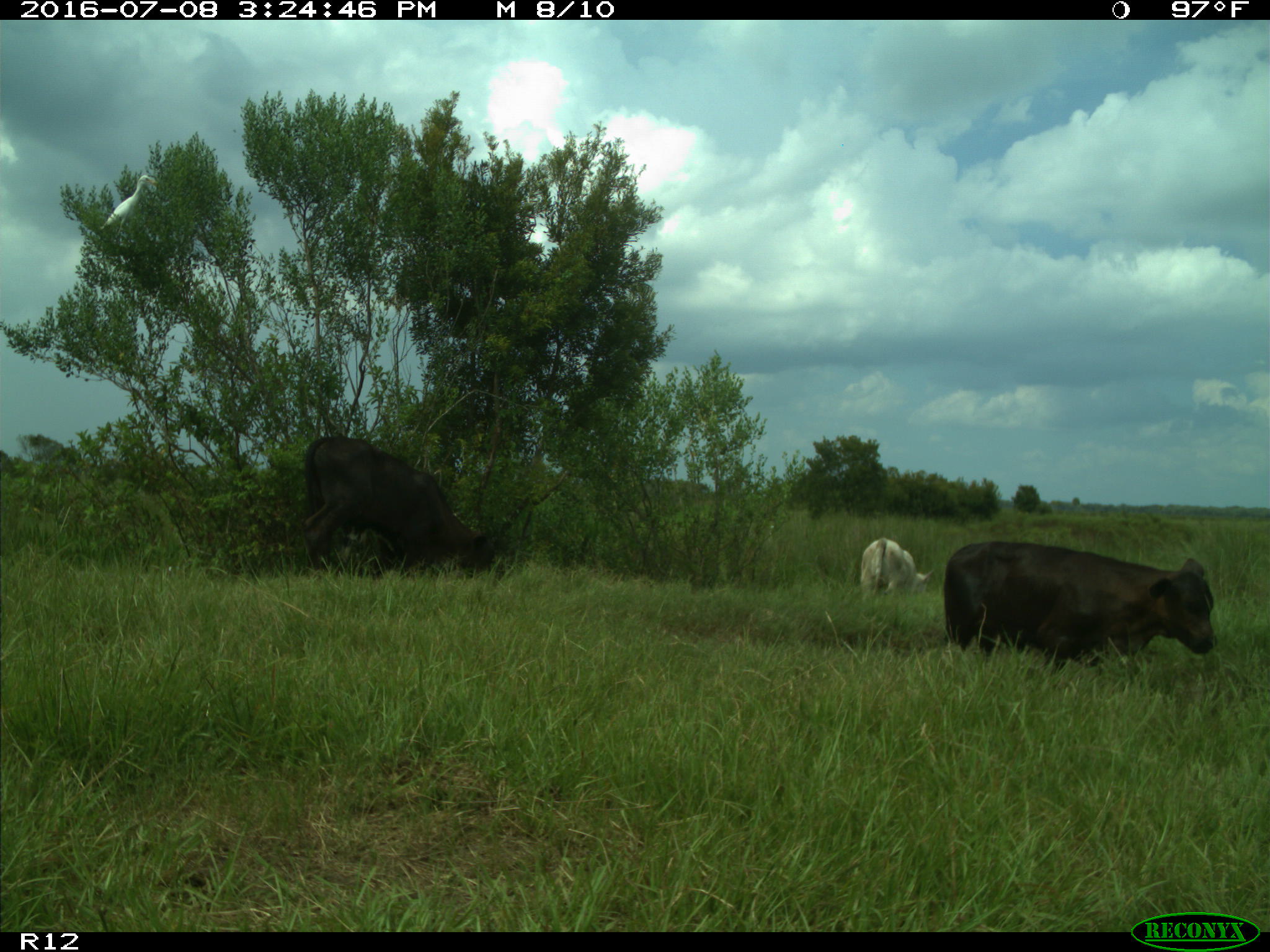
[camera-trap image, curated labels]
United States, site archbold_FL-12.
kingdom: Animalia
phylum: Chordata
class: Mammalia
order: Artiodactyla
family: Bovidae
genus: Bos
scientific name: Bos taurus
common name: domestic cow